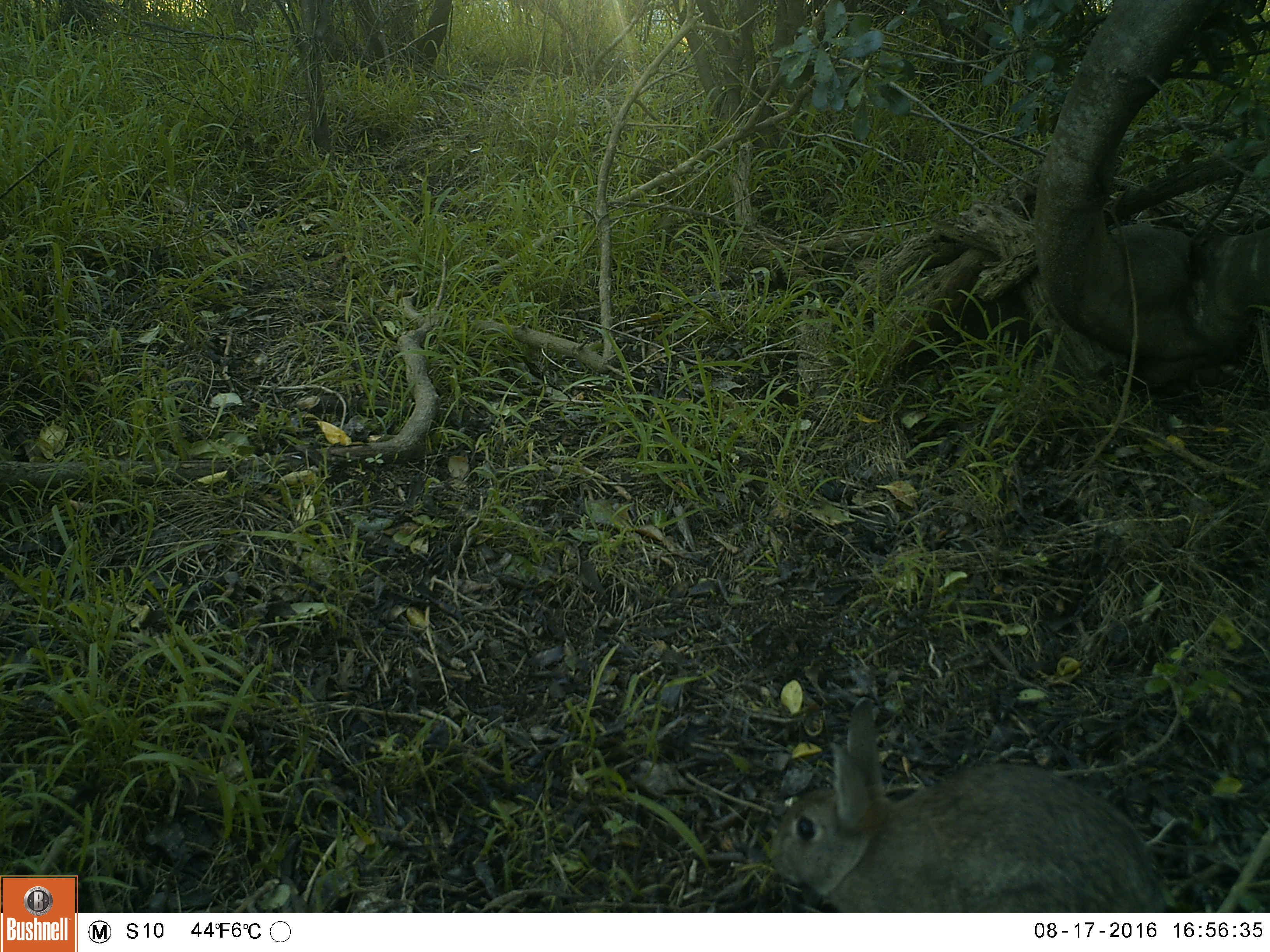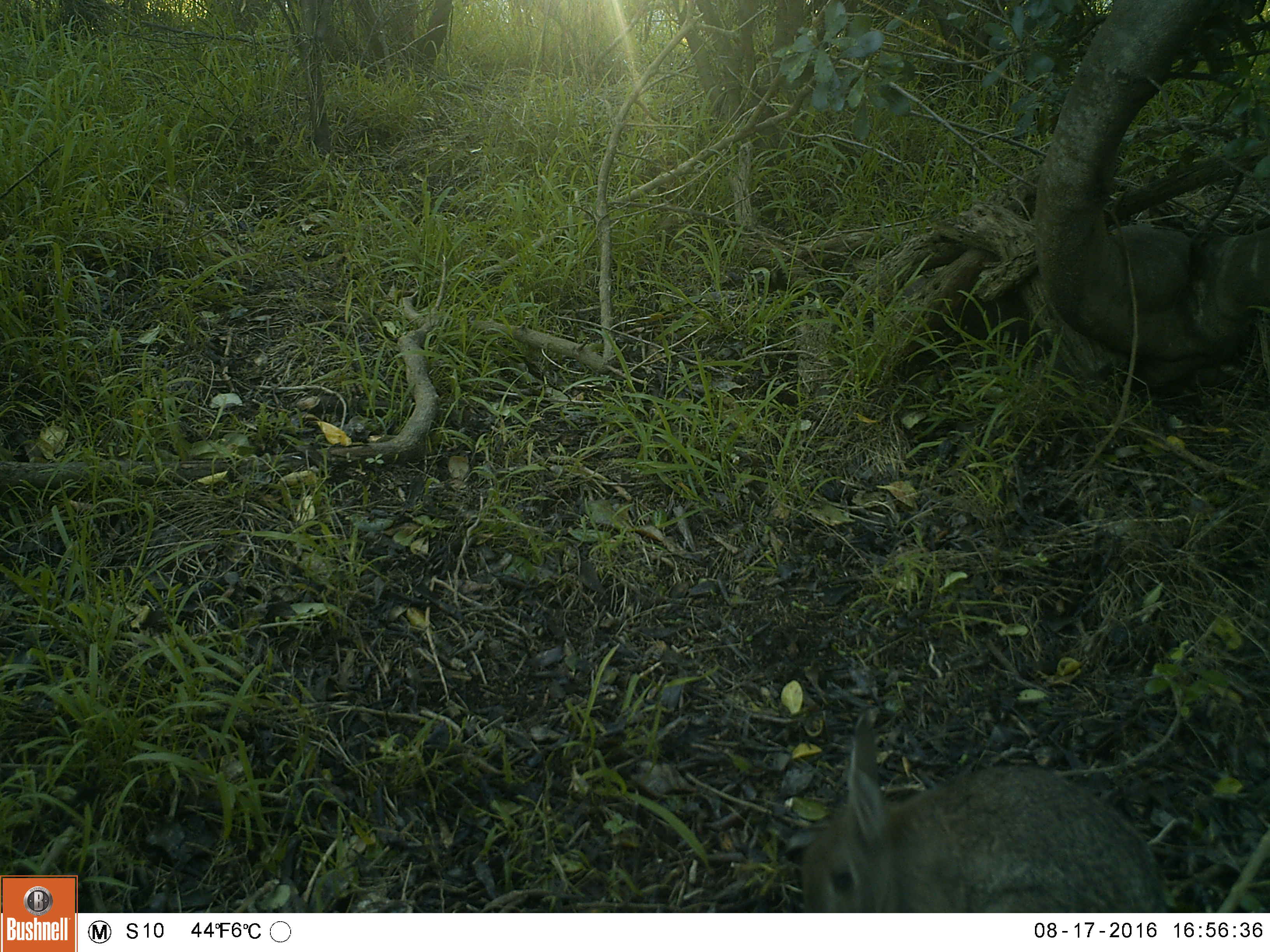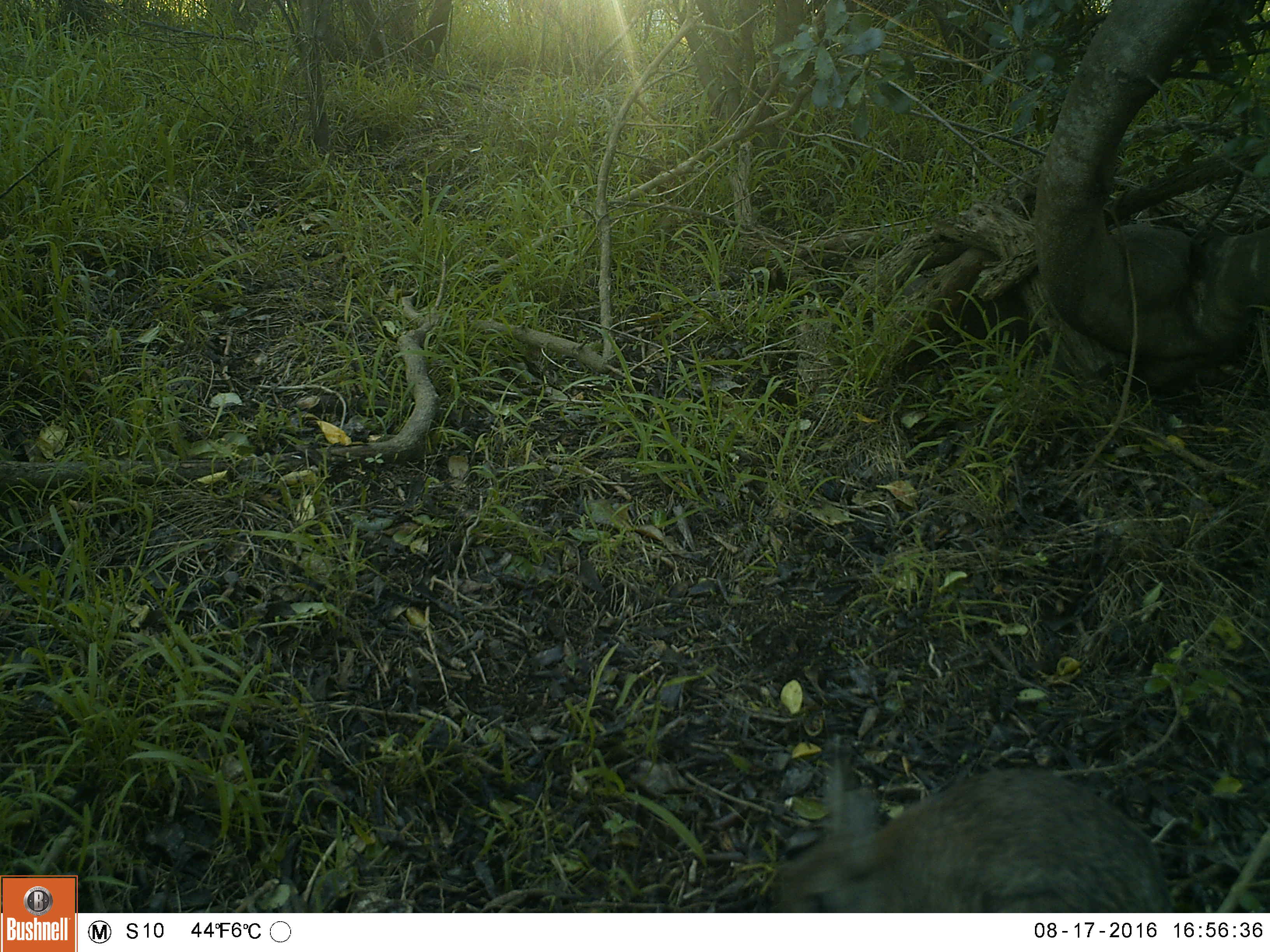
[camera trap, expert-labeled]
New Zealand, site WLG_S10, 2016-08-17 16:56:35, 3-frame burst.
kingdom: Animalia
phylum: Chordata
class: Mammalia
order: Lagomorpha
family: Leporidae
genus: Oryctolagus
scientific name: Oryctolagus cuniculus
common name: european rabbit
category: rabbit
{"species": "rabbit (european rabbit) (Oryctolagus cuniculus)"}